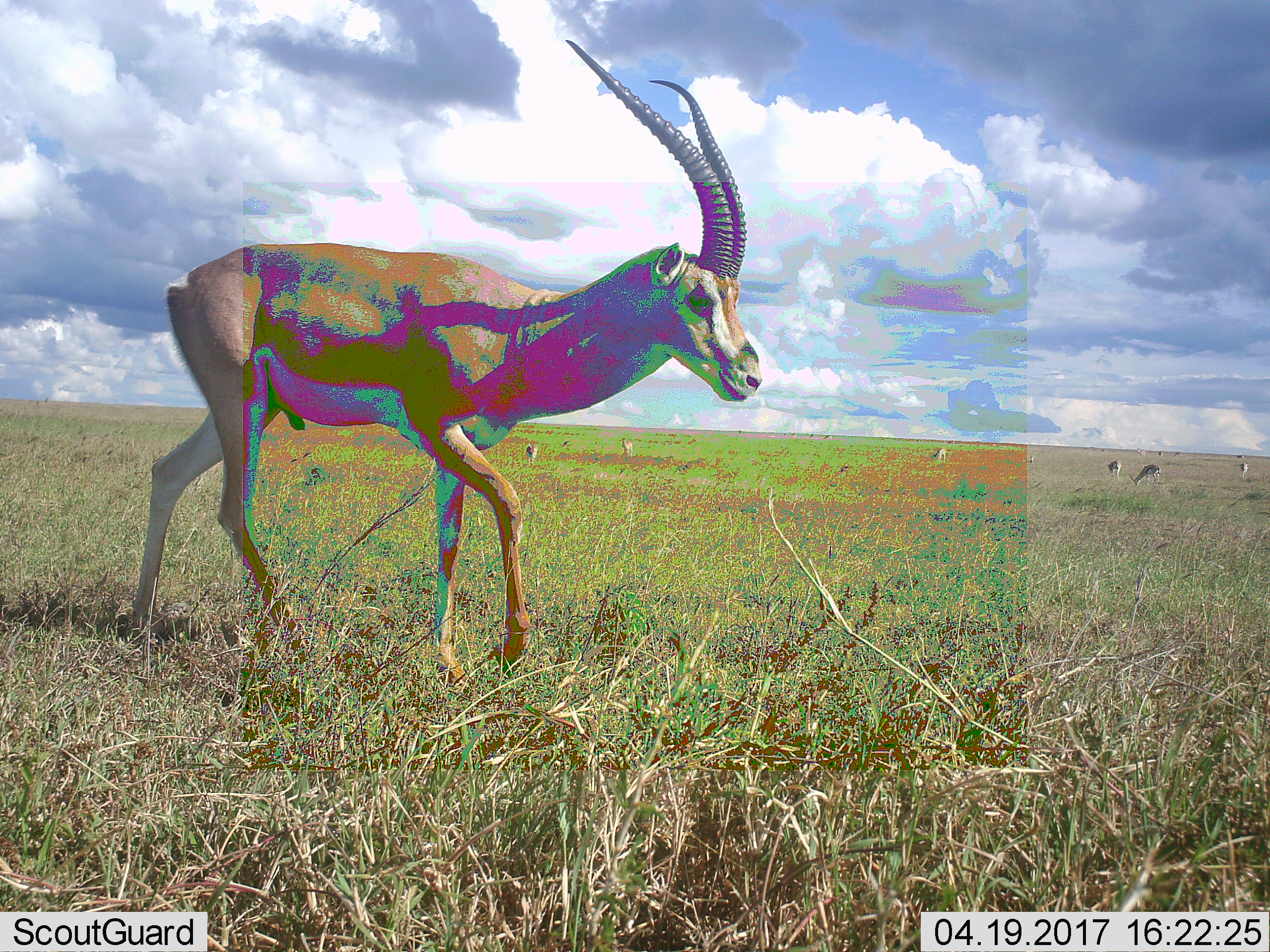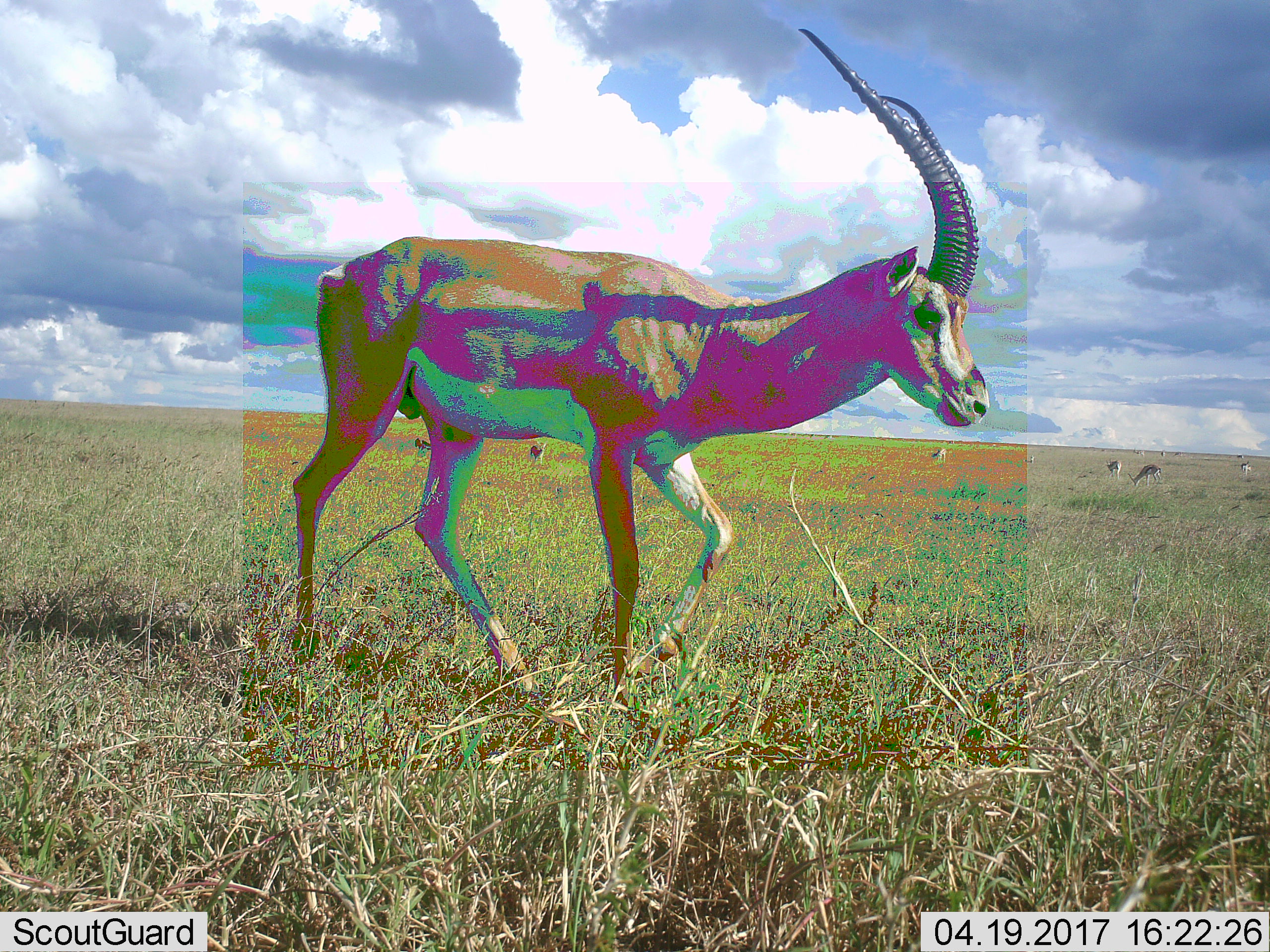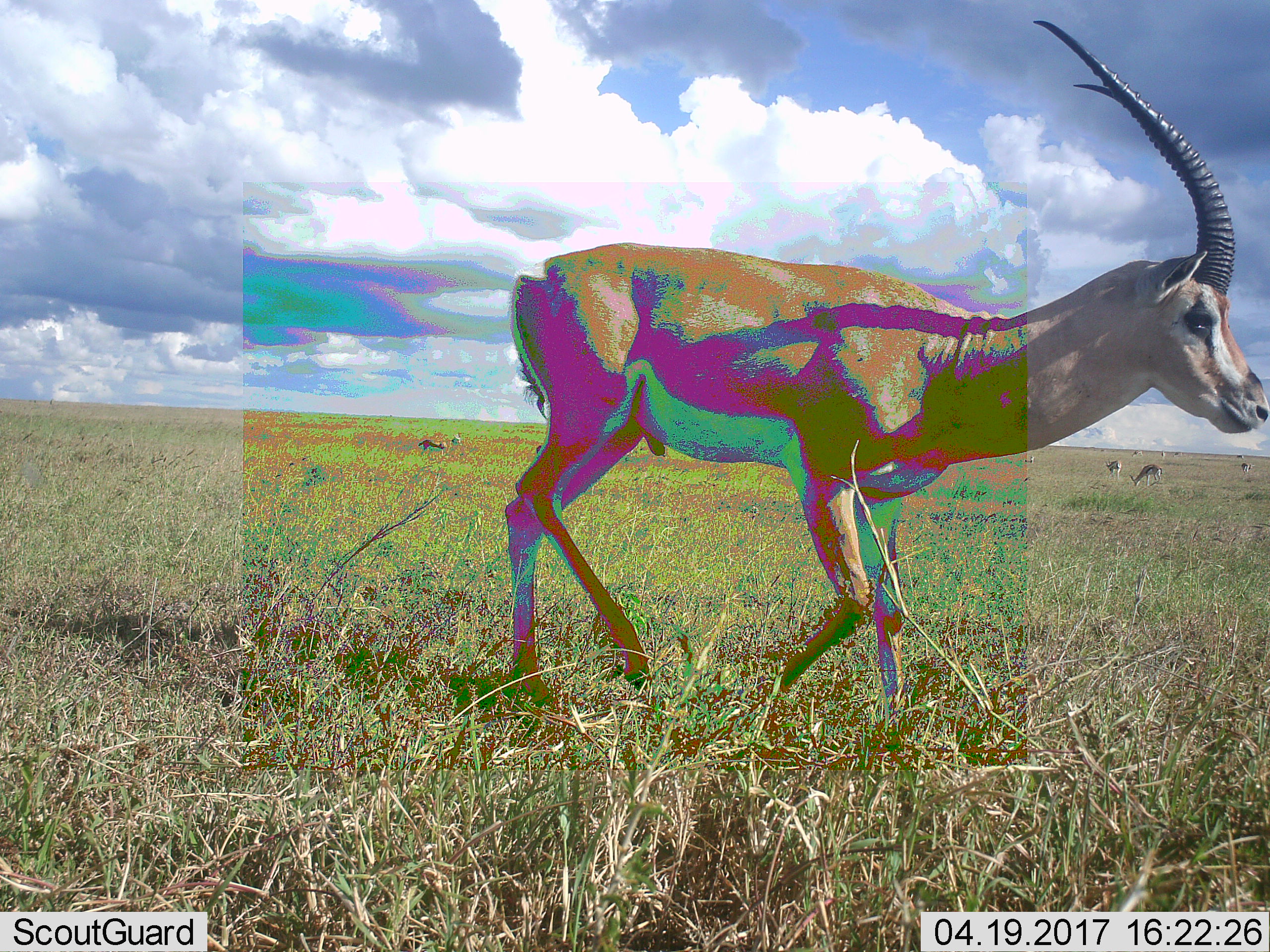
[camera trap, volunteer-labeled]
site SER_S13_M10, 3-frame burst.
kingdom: Animalia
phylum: Chordata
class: Mammalia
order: Artiodactyla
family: Bovidae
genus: Nanger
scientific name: Nanger granti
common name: grant's gazelle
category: gazellegrants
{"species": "gazellegrants (grant's gazelle) (Nanger granti)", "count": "10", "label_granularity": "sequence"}